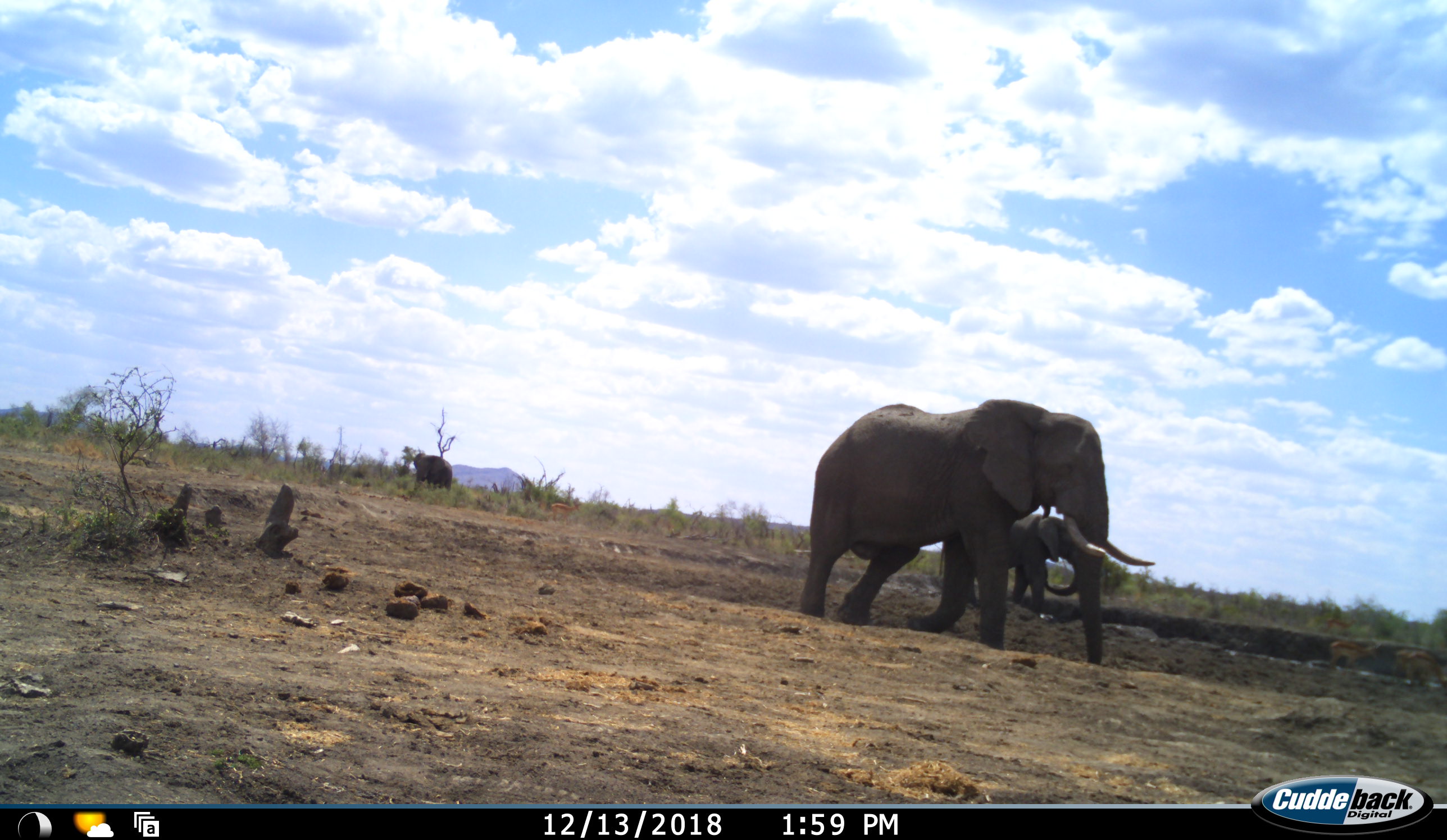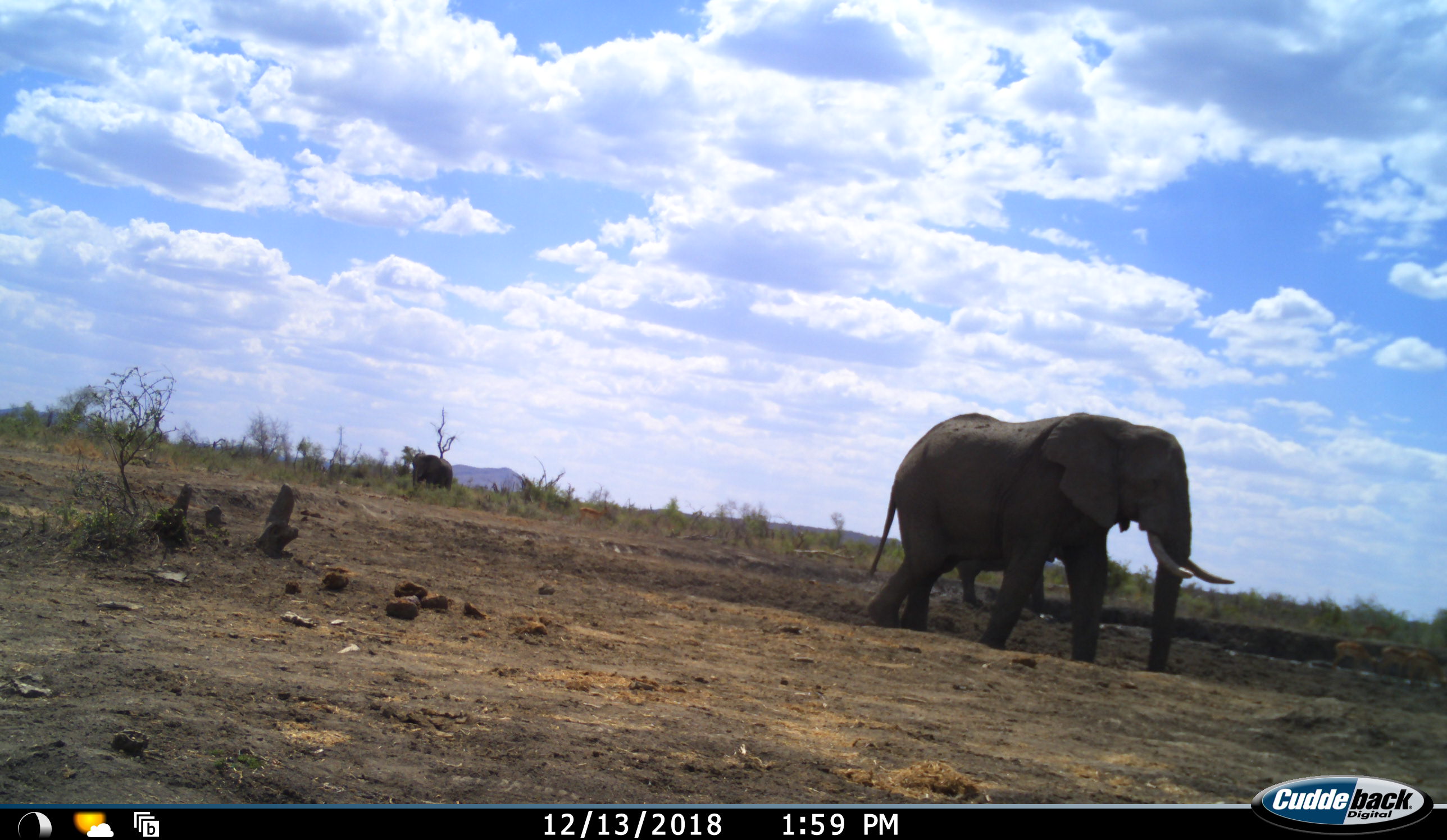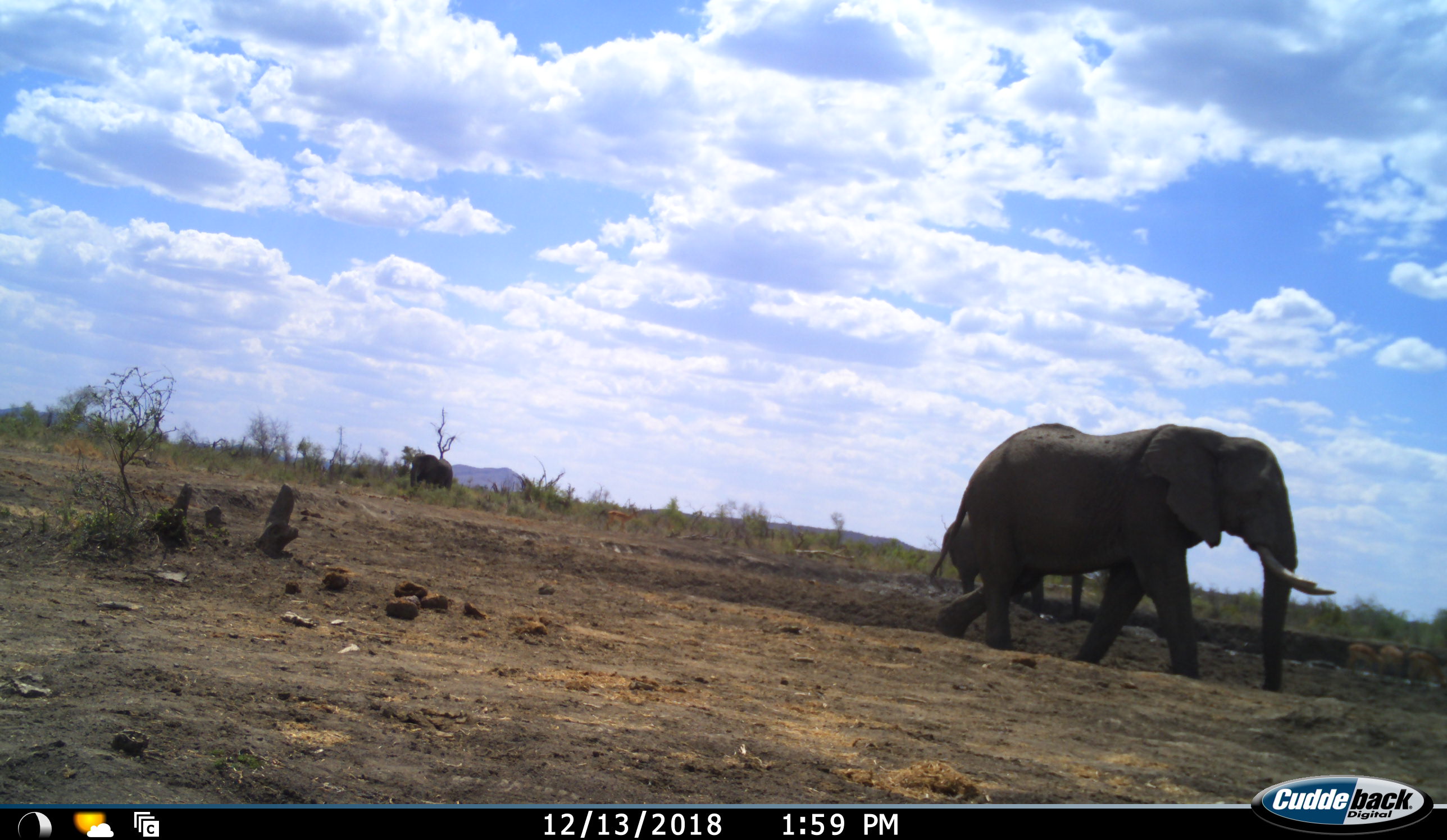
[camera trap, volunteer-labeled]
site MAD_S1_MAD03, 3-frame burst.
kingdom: Animalia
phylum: Chordata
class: Mammalia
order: Proboscidea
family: Elephantidae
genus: Loxodonta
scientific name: Loxodonta africana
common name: african bush elephant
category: elephant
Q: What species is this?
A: Elephant (african bush elephant) (Loxodonta africana).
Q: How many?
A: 3.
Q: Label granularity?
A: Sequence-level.